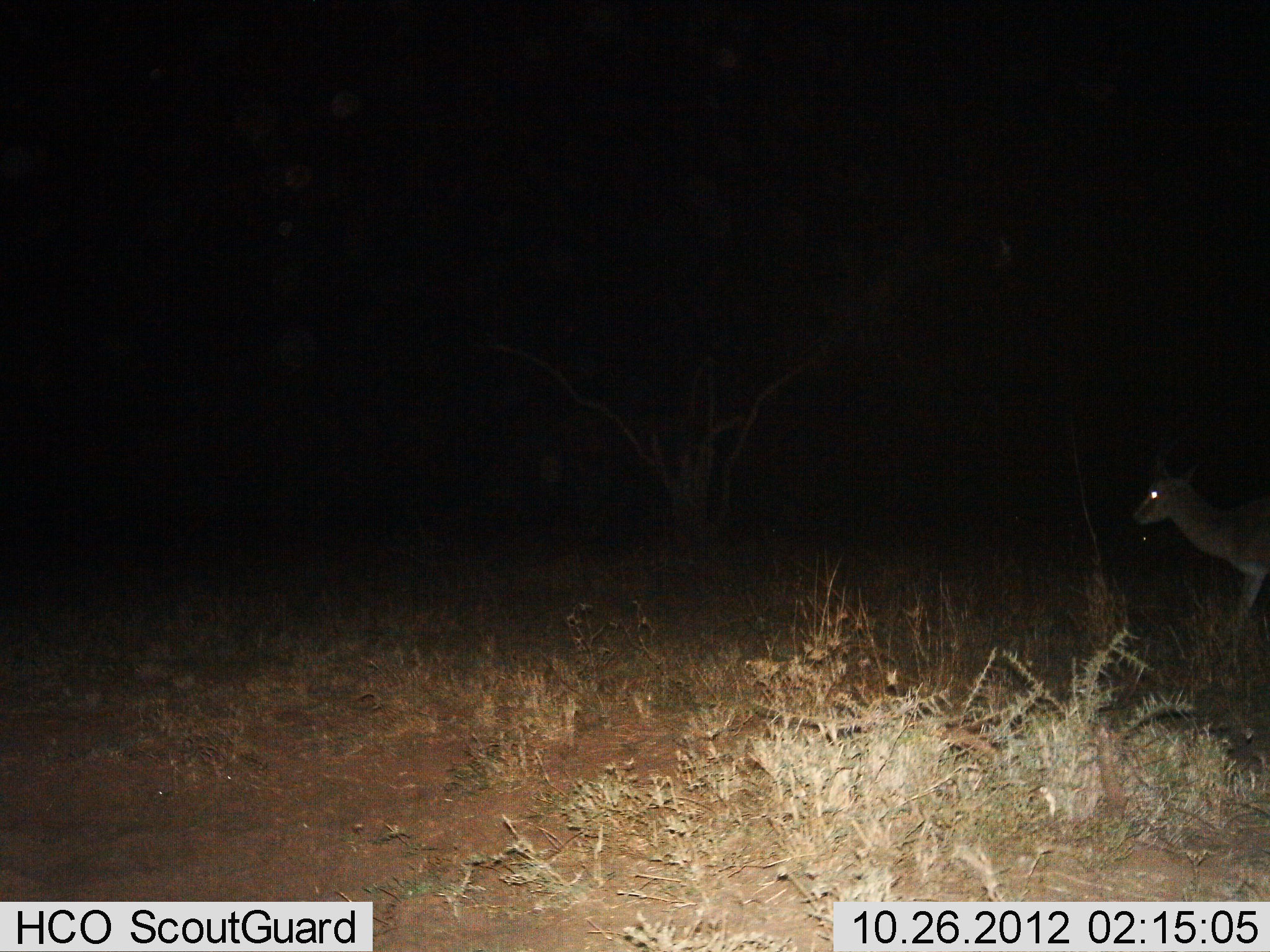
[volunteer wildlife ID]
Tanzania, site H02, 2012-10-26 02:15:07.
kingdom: Animalia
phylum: Chordata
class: Mammalia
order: Artiodactyla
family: Bovidae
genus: Eudorcas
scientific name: Eudorcas thomsonii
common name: thomson's gazelle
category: gazellethomsons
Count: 1.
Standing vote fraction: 30%.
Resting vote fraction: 0%.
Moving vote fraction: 70%.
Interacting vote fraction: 0%.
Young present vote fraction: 0%.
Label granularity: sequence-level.